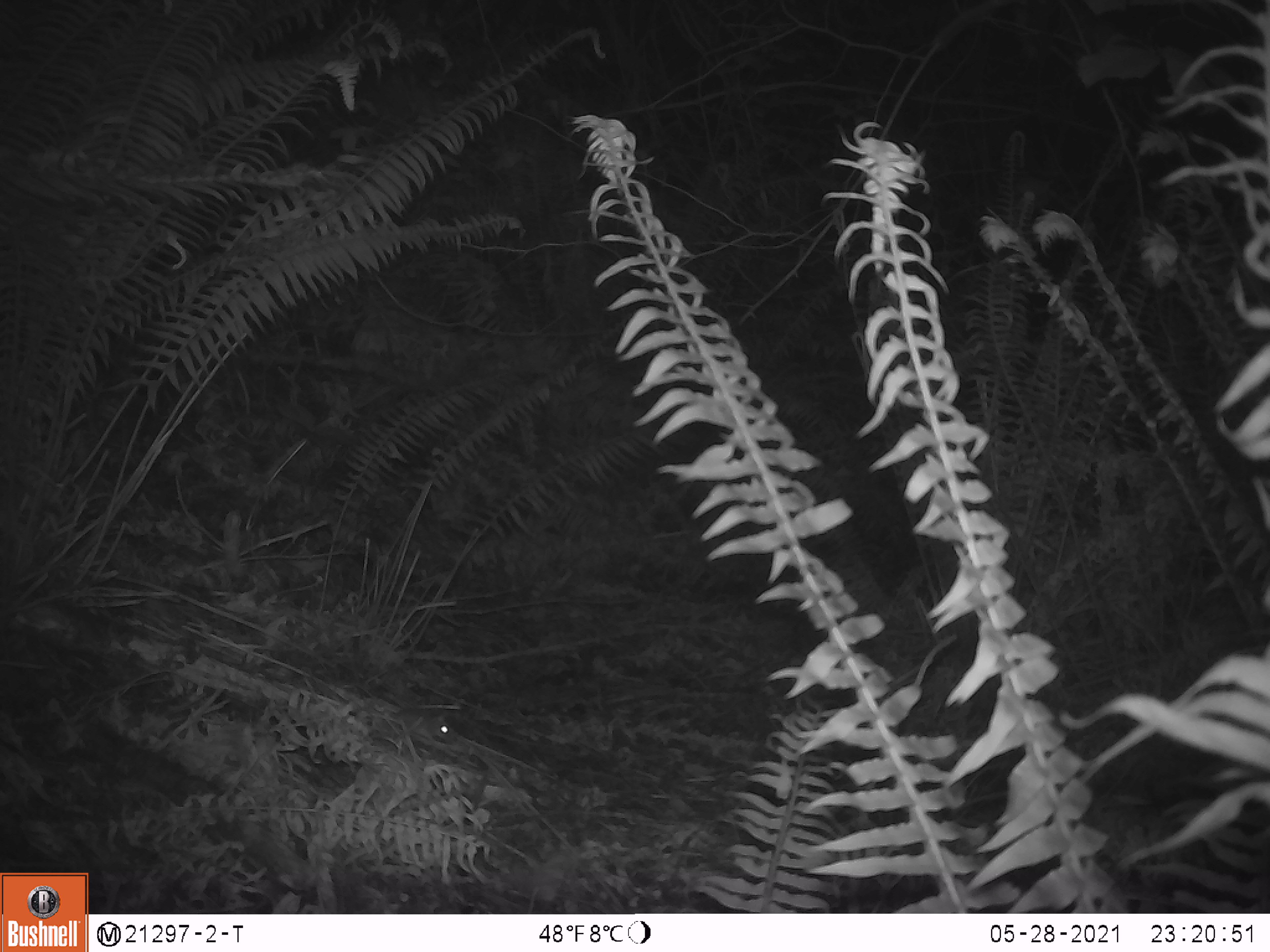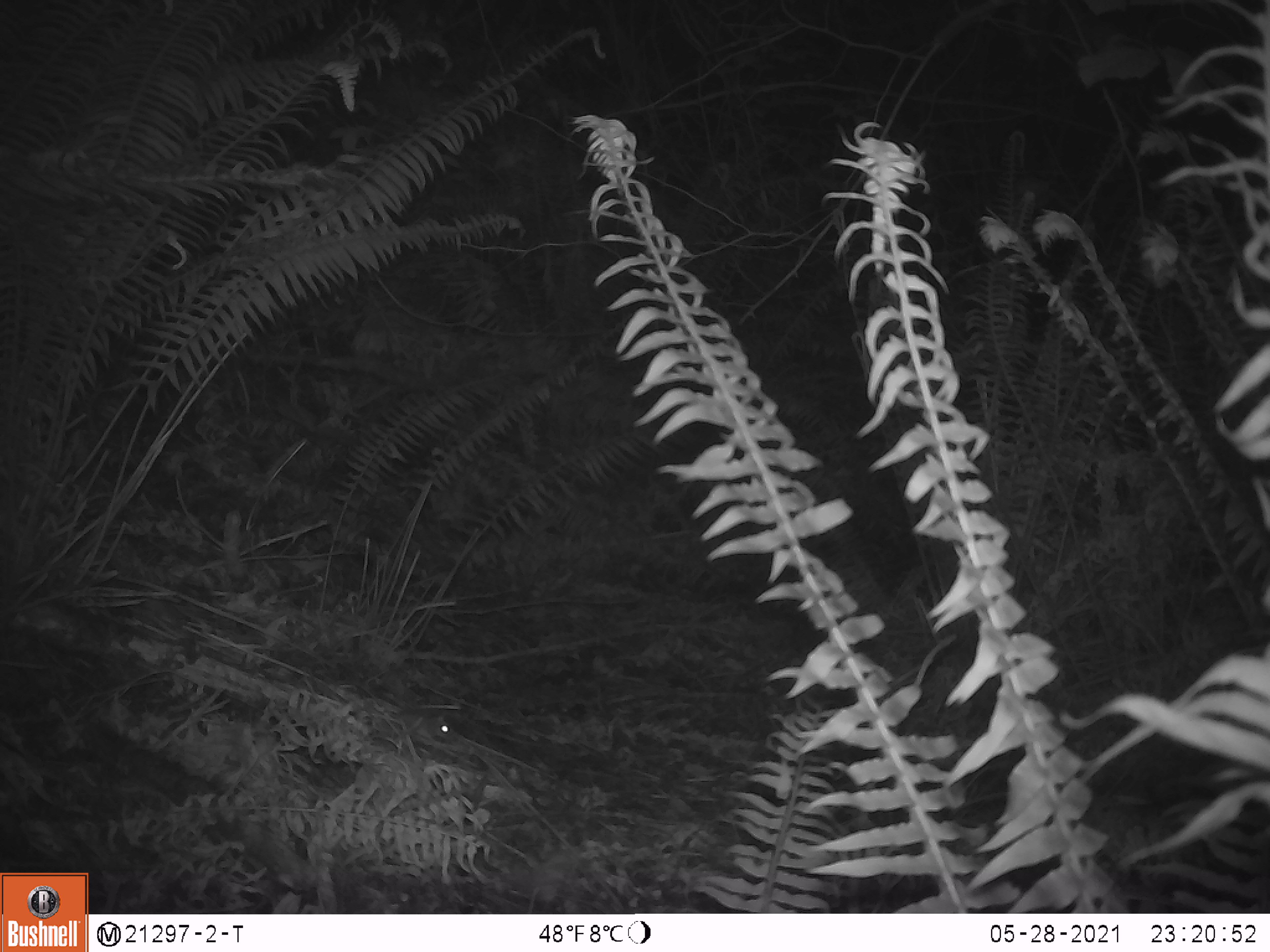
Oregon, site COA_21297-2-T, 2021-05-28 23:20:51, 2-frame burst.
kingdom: Animalia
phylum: Chordata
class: Mammalia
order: Rodentia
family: Sciuridae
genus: Glaucomys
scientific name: Glaucomys oregonensis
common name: humboldt's flying squirrel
Humboldt's flying squirrel (Glaucomys oregonensis).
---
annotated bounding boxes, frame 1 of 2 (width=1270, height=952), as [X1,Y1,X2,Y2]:
humboldt's flying squirrel: [337,670,465,753]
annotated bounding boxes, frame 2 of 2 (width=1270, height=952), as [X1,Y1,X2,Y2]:
humboldt's flying squirrel: [303,651,467,749]